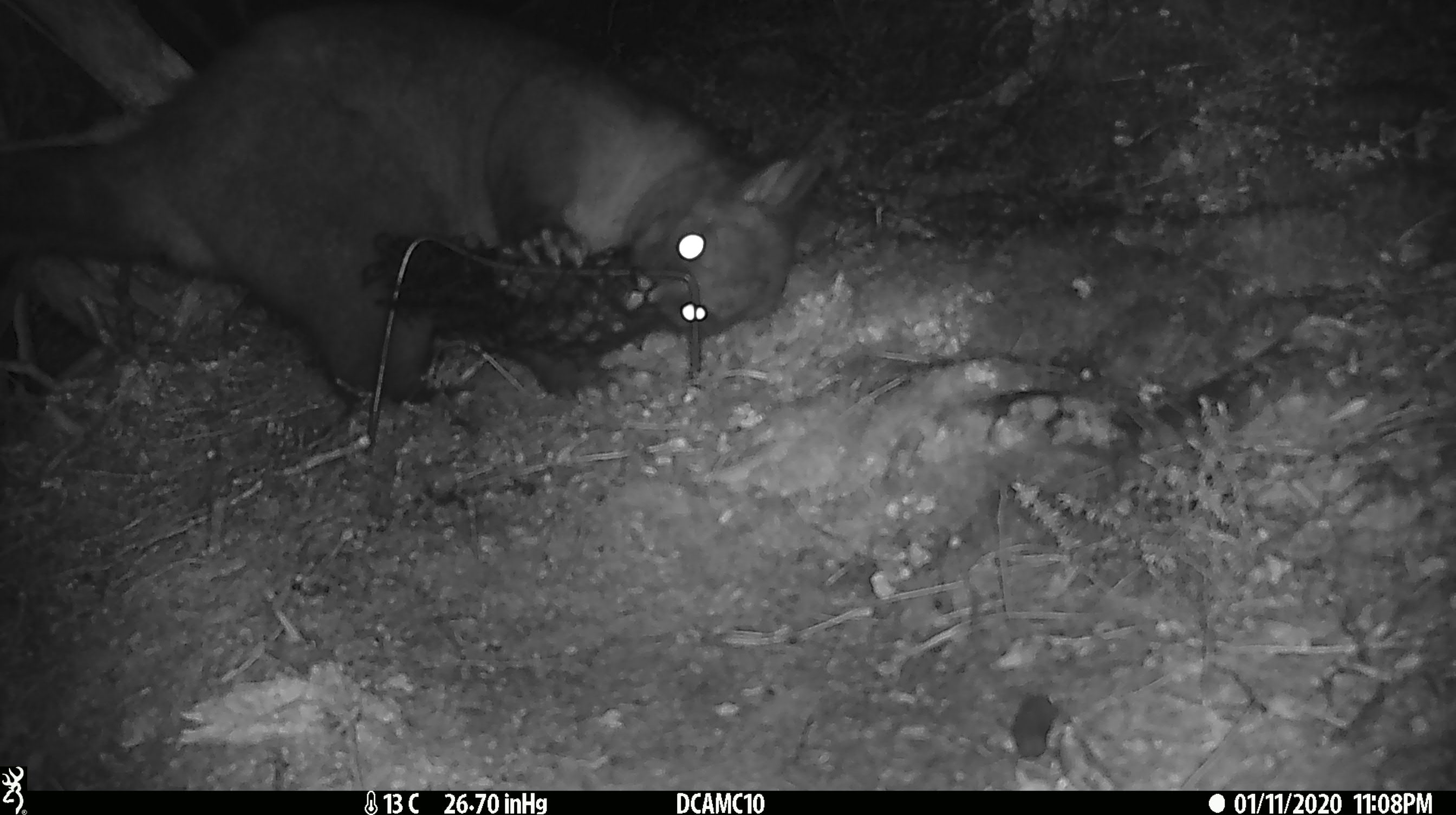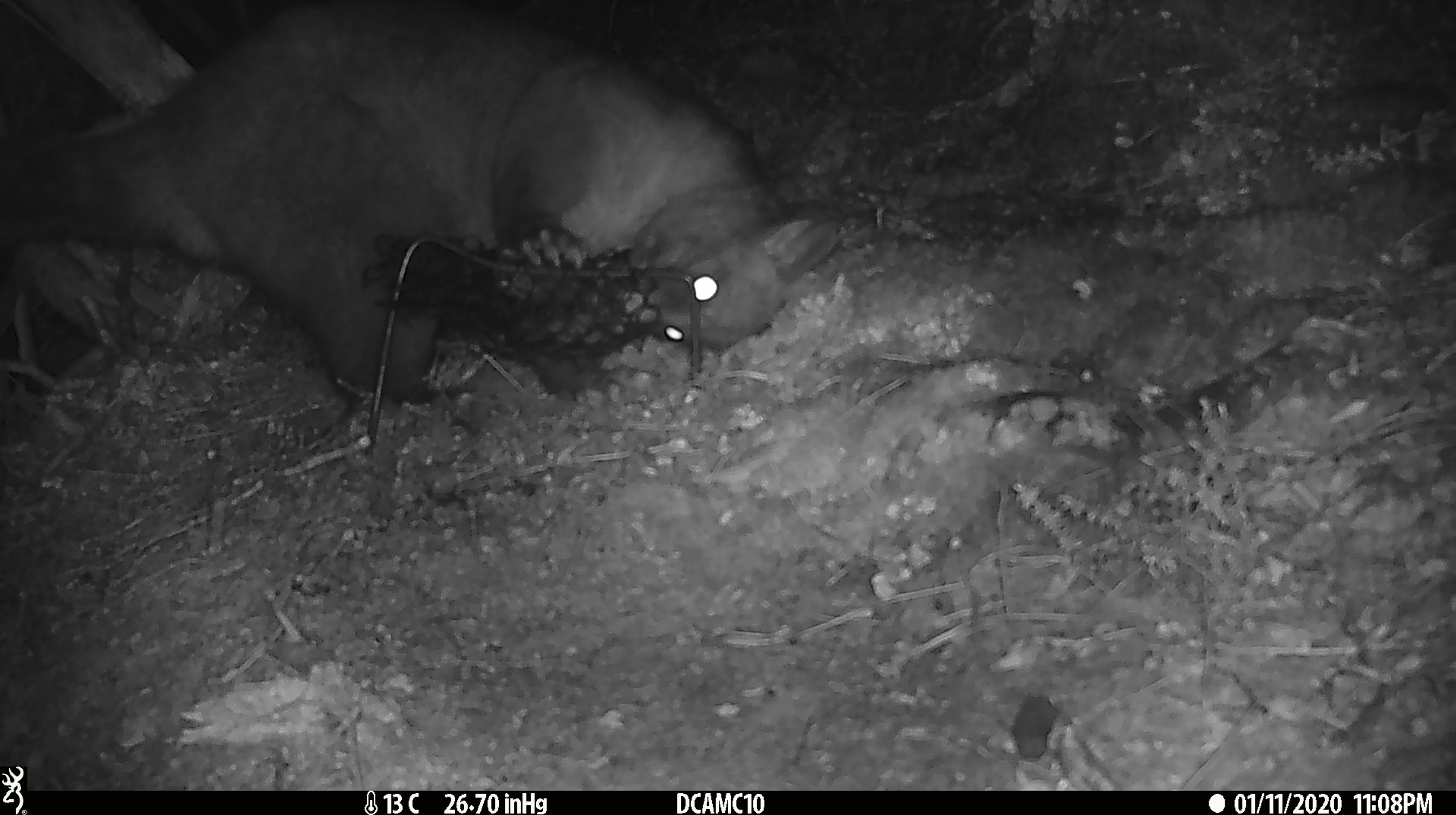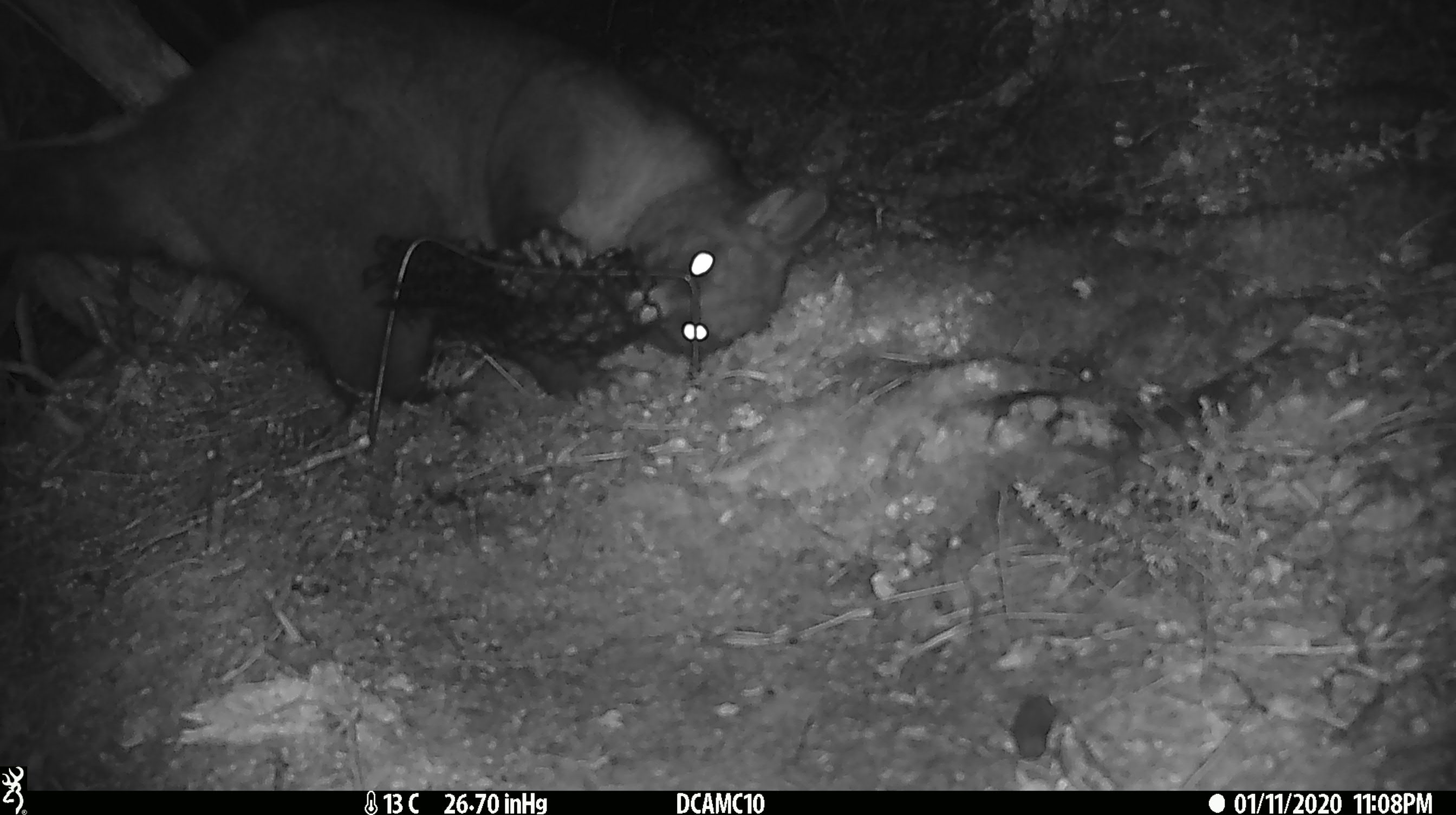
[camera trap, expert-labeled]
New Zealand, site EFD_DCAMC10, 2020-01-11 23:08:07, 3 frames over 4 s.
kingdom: Animalia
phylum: Chordata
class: Mammalia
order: Diprotodontia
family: Phalangeridae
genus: Trichosurus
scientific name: Trichosurus vulpecula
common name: common brushtail possum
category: possum